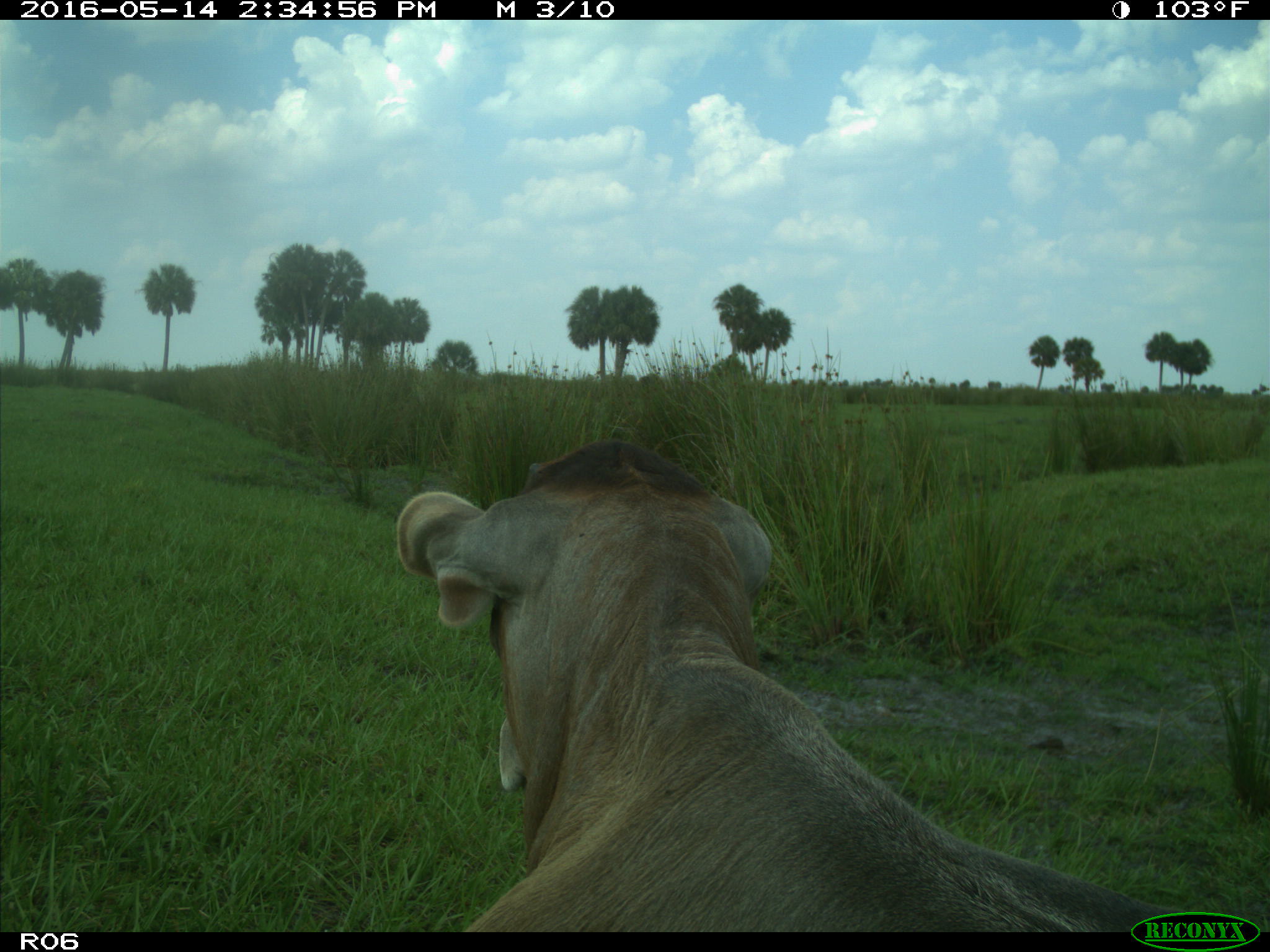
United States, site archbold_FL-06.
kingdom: Animalia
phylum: Chordata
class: Mammalia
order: Artiodactyla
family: Bovidae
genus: Bos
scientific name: Bos taurus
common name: domestic cow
Bos taurus (domestic cow).